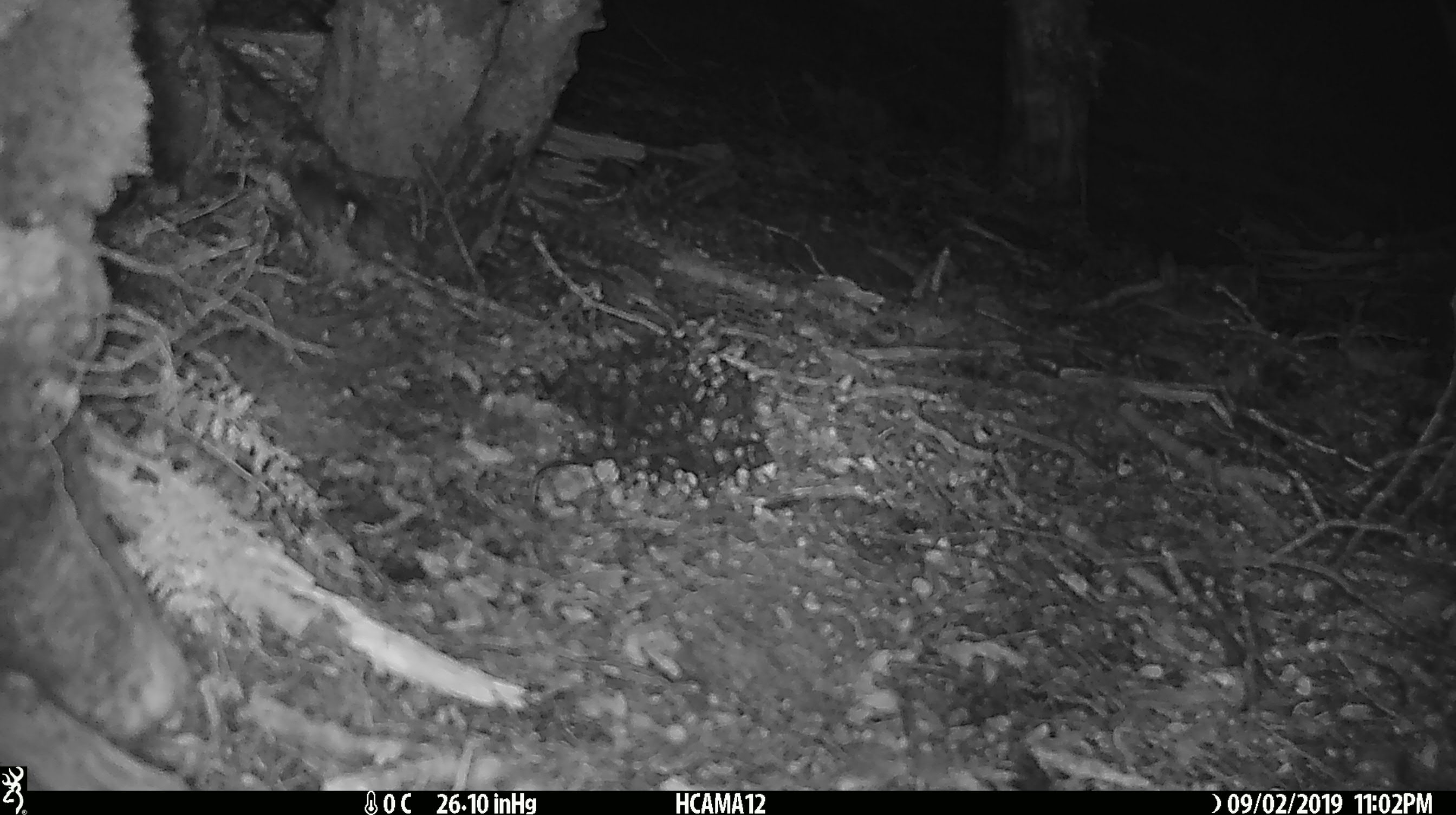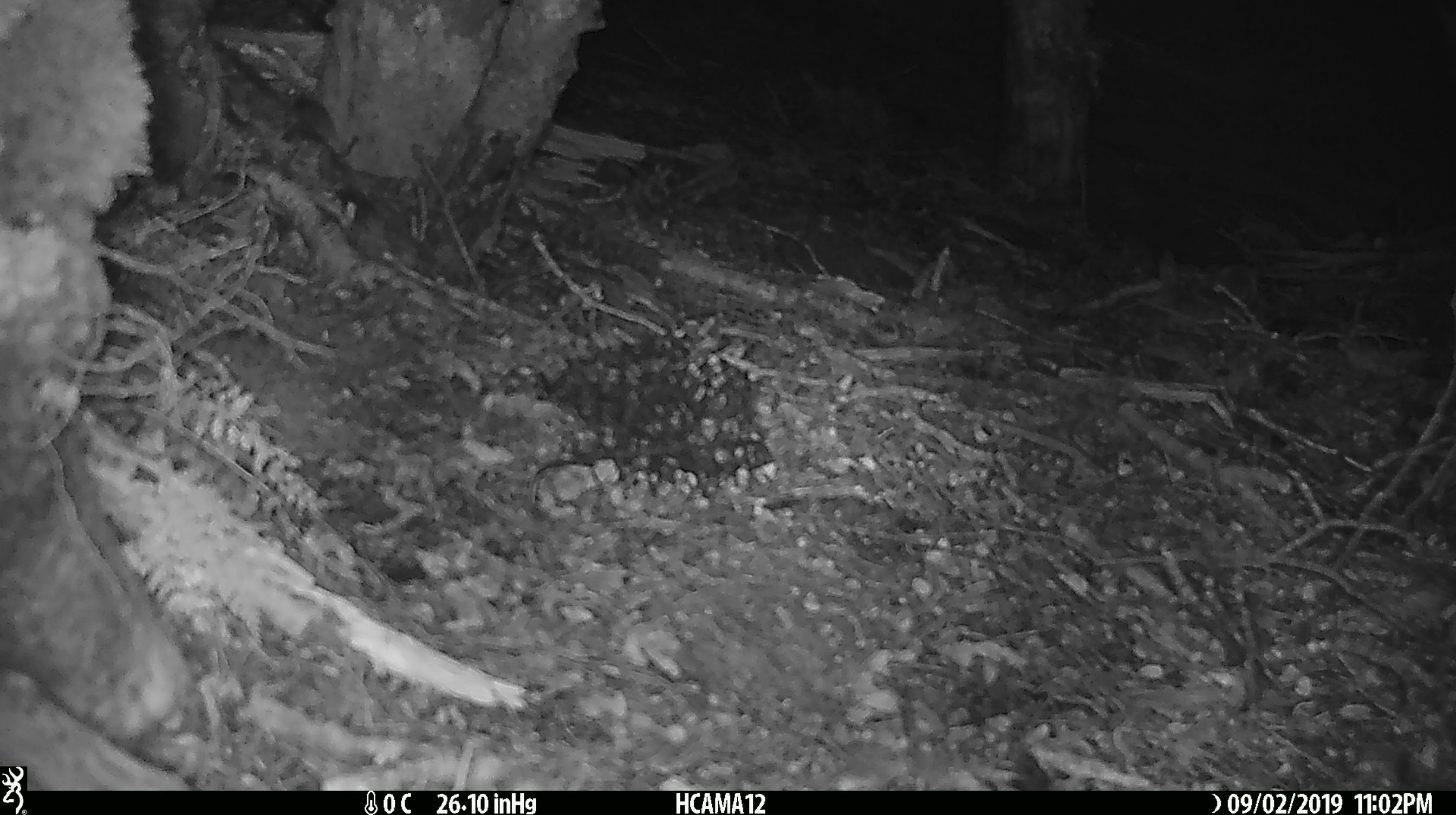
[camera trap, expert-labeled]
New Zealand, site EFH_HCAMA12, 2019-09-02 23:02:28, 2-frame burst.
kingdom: Animalia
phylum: Chordata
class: Mammalia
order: Rodentia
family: Muridae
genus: Mus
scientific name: Mus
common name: mouse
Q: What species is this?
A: Mouse (Mus).